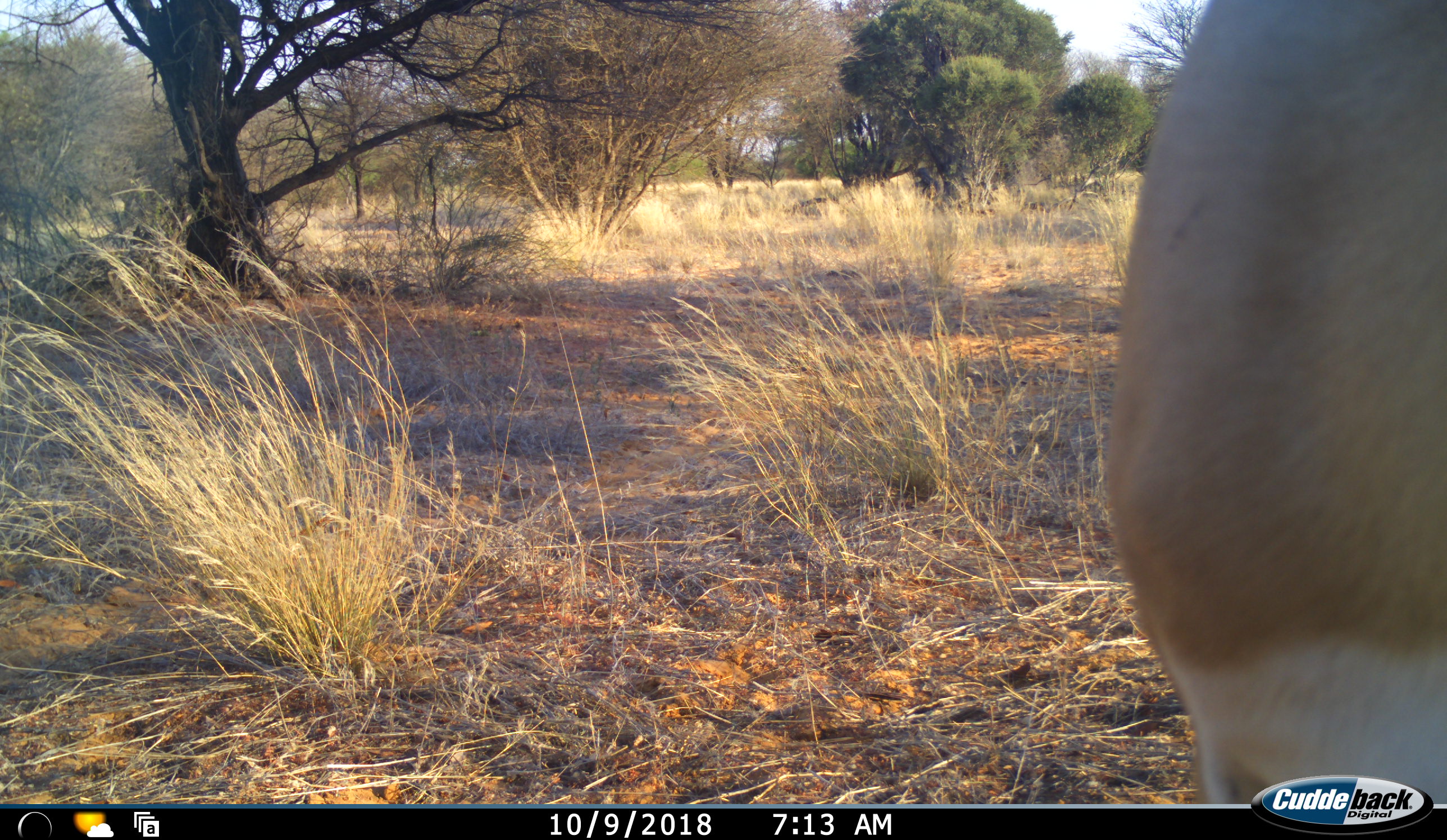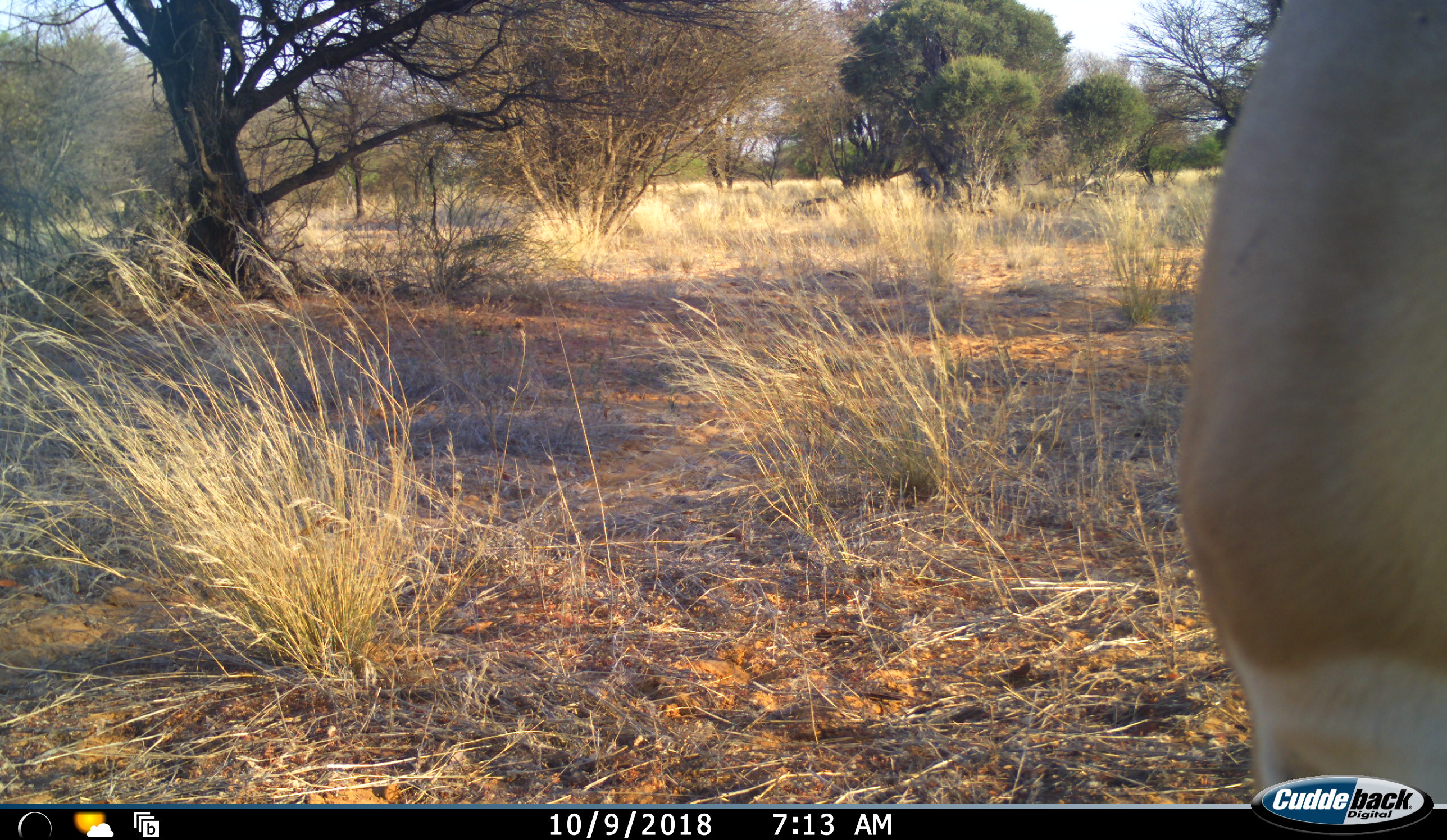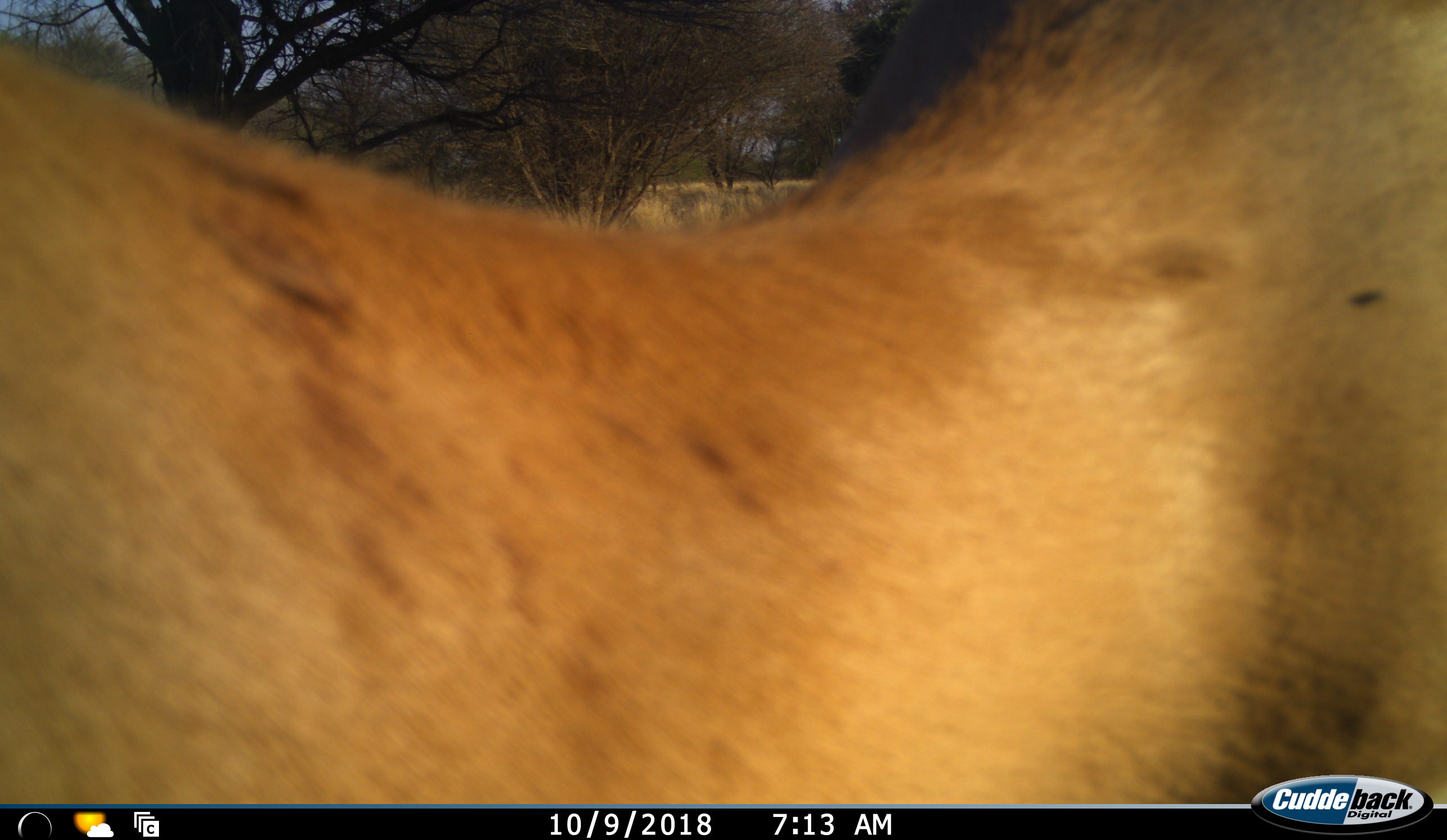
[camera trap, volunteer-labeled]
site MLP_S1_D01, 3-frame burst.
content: unidentified animal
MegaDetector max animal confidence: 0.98